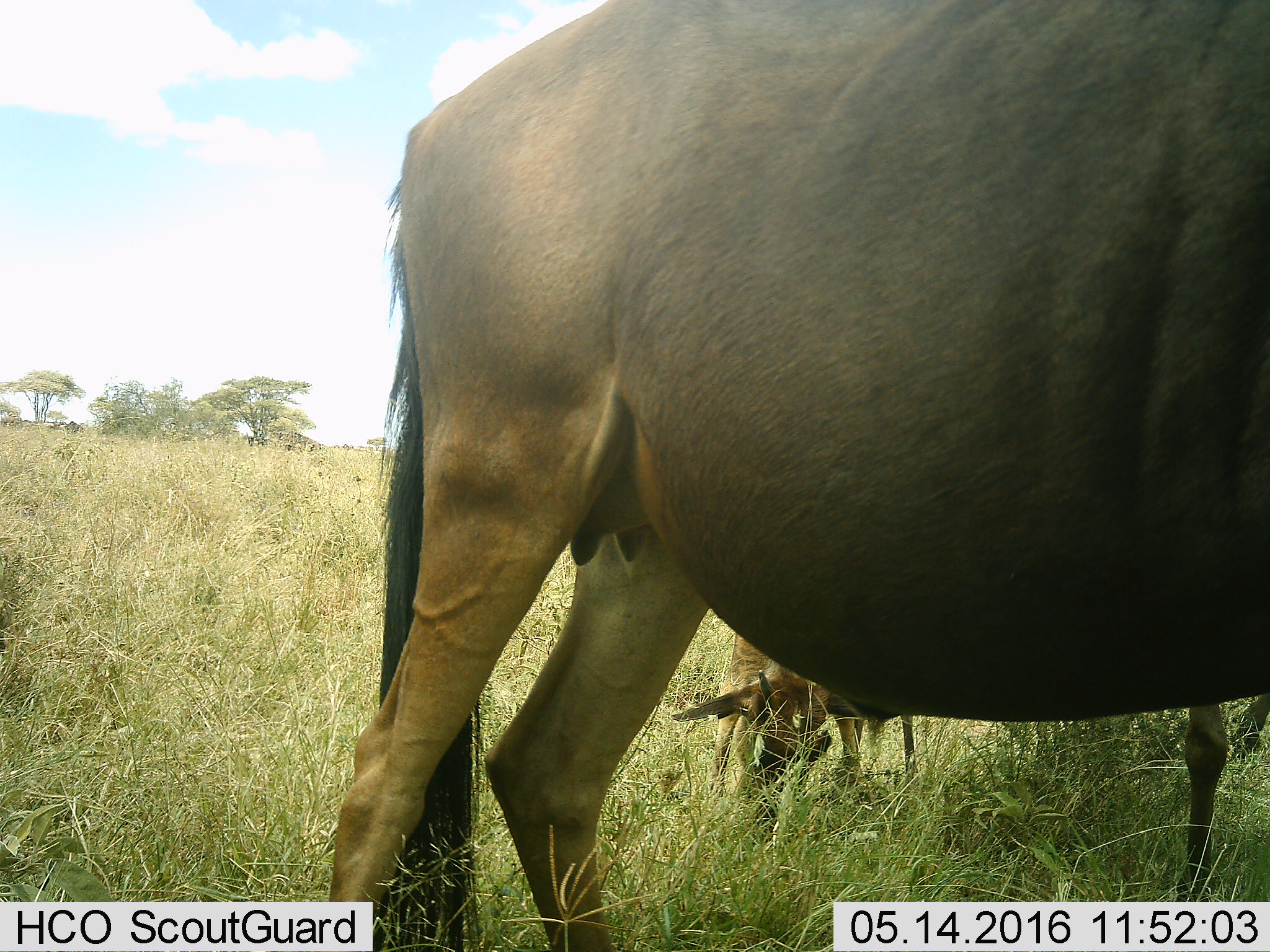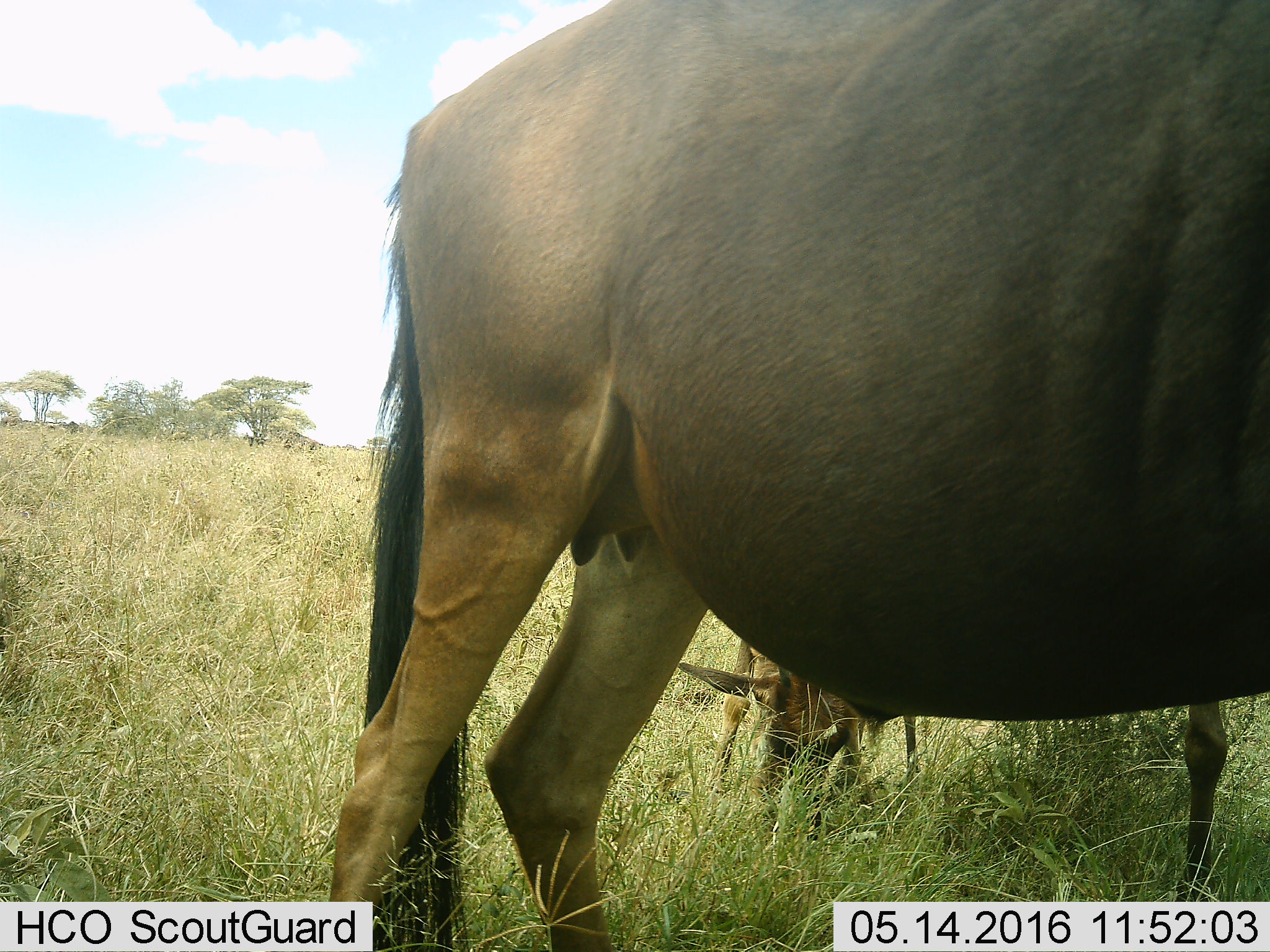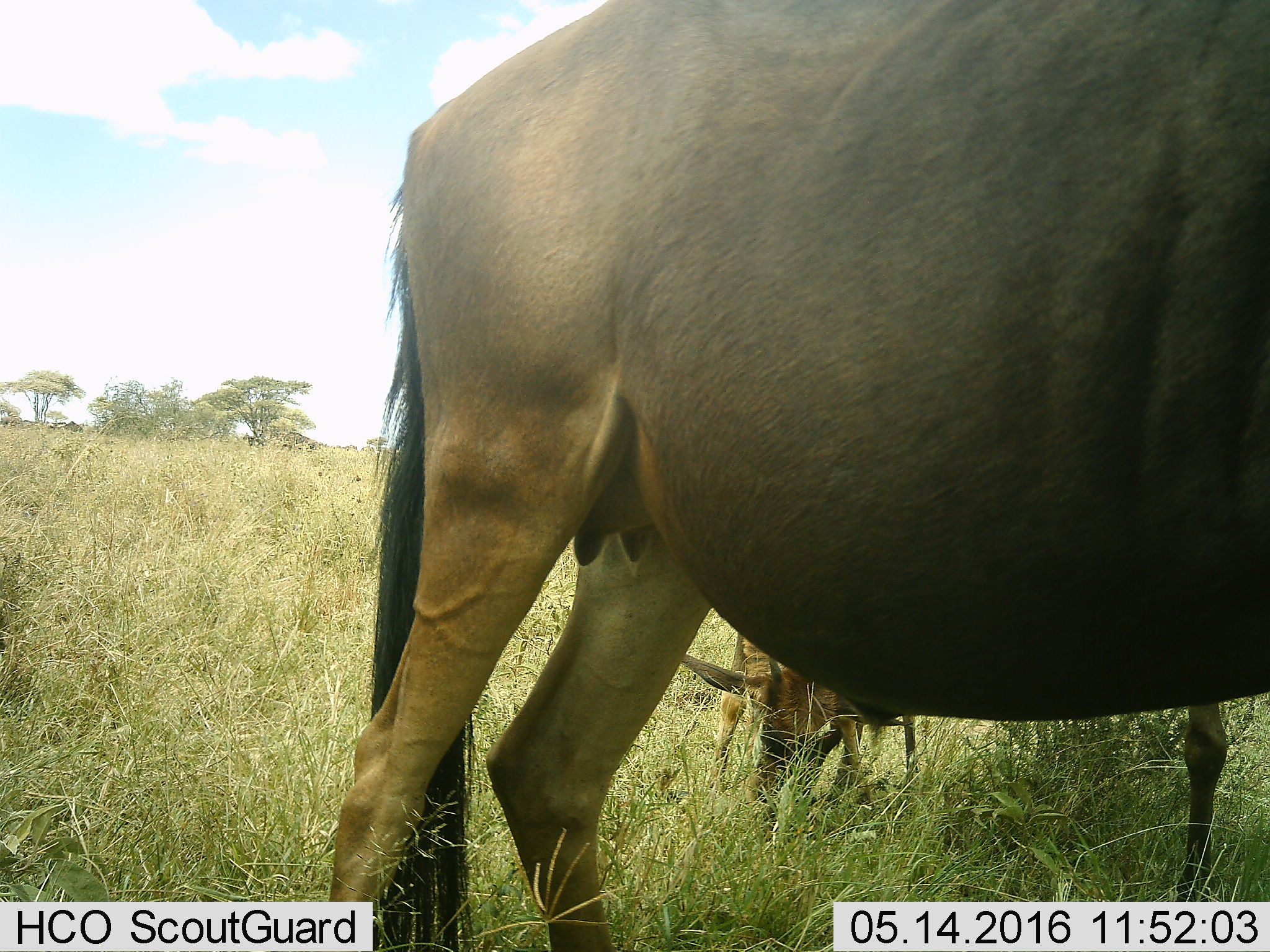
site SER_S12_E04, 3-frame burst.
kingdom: Animalia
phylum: Chordata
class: Mammalia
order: Artiodactyla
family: Bovidae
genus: Connochaetes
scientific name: Connochaetes taurinus taurinus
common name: blue wildebeest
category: wildebeestblue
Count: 3.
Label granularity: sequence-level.